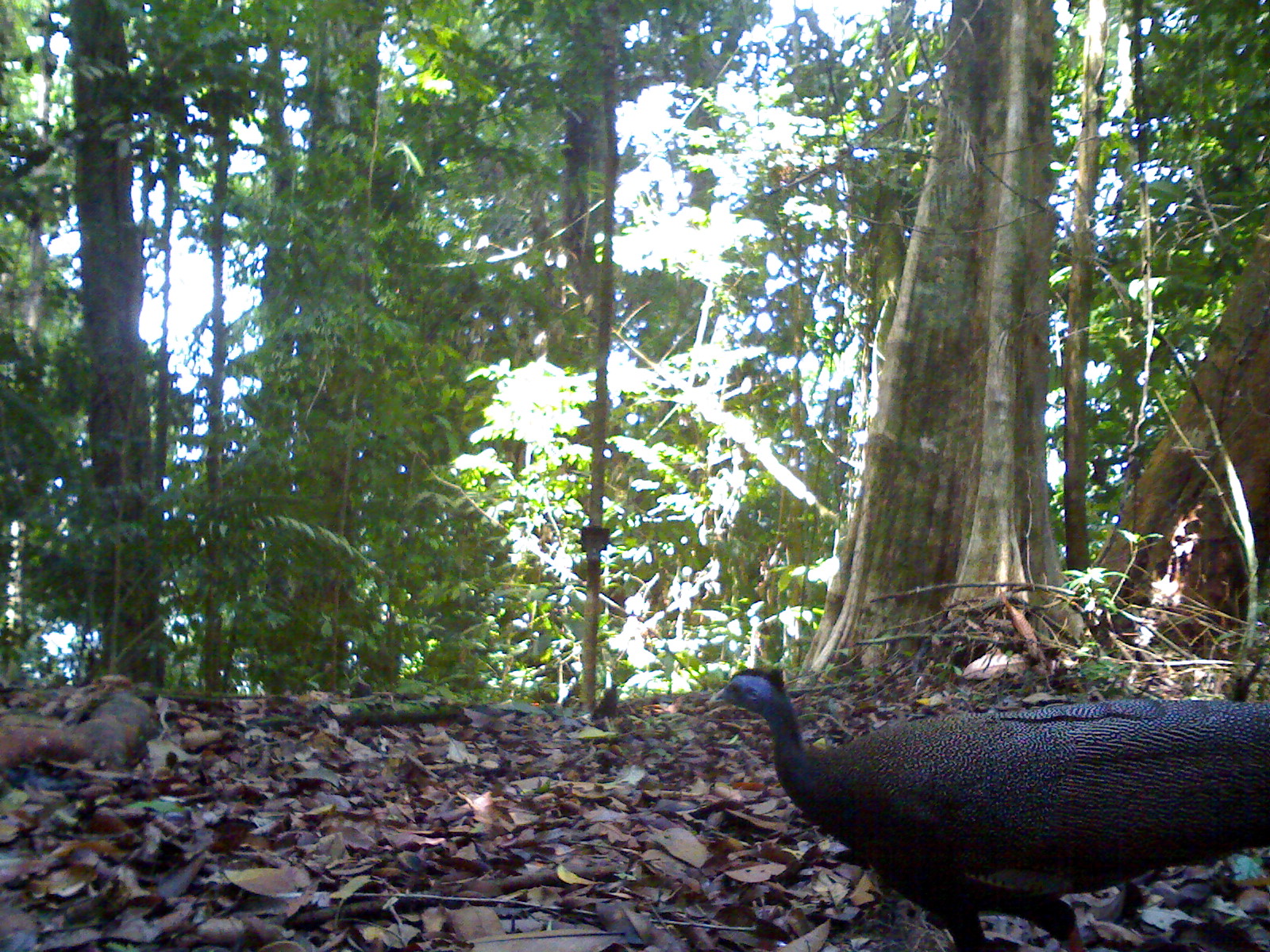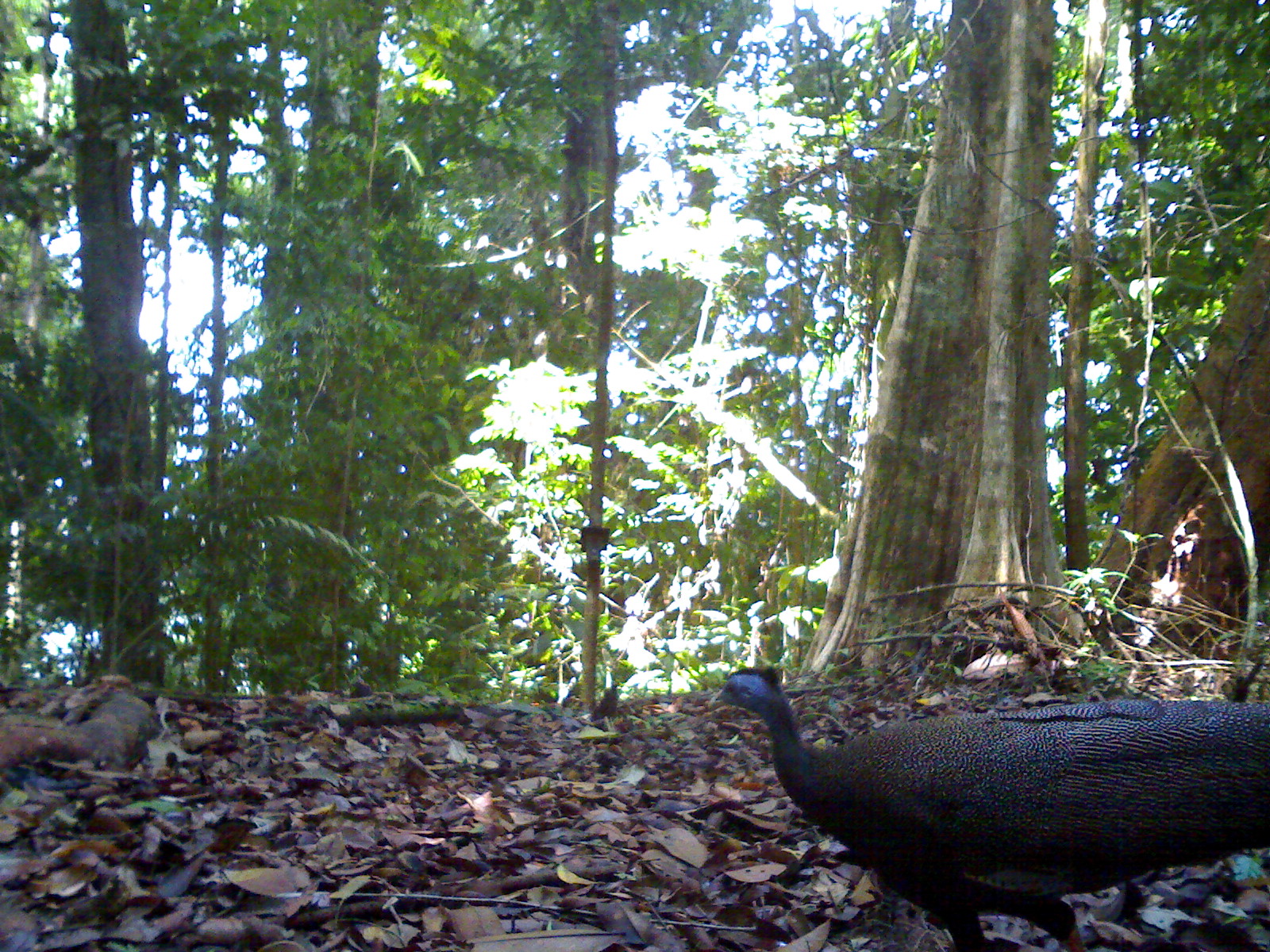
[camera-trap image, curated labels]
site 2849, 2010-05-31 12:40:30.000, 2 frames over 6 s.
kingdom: Animalia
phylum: Chordata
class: Aves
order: Galliformes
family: Phasianidae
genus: Argusianus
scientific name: Argusianus argus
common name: great argus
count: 1